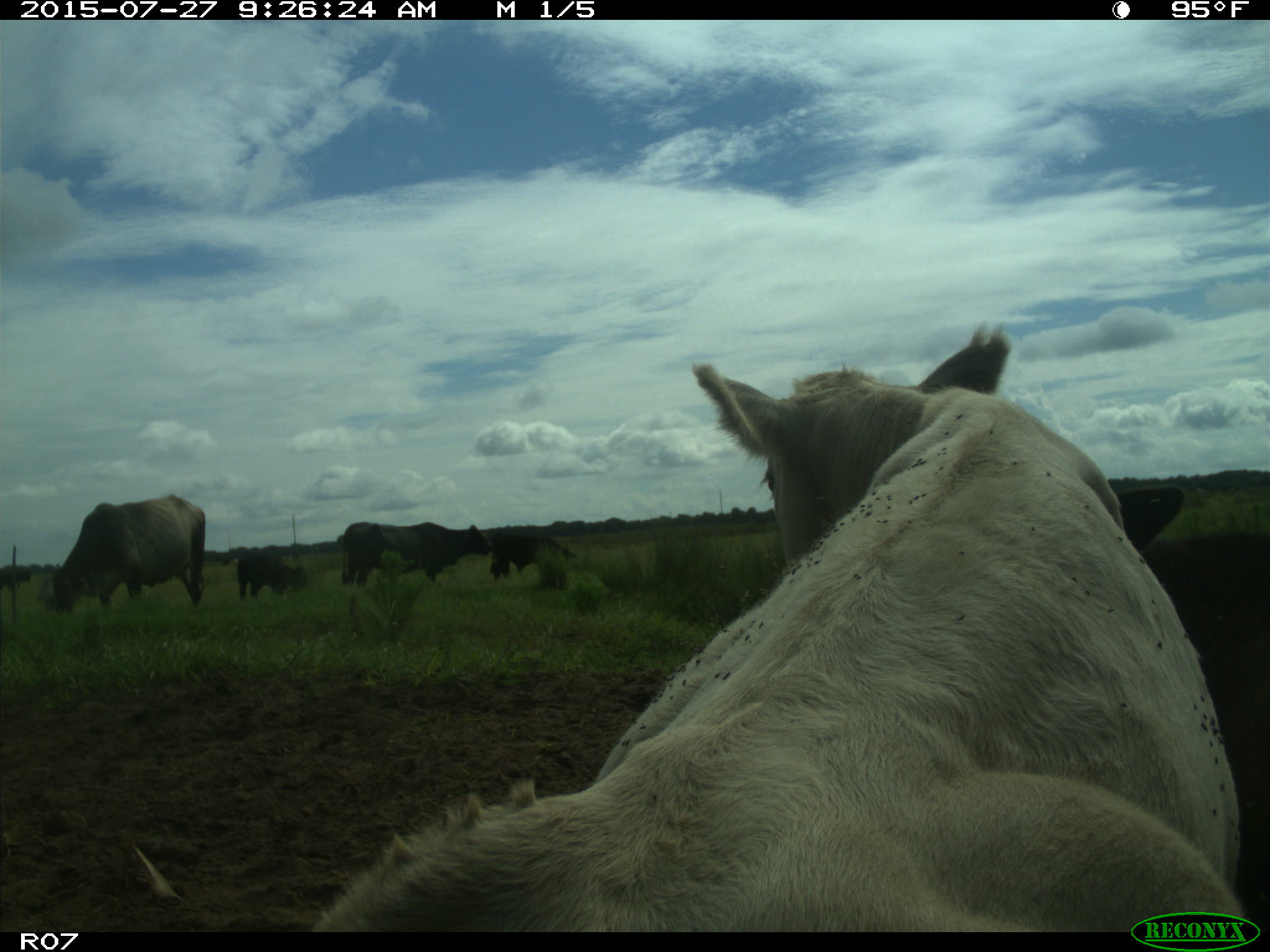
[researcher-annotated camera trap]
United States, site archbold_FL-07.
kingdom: Animalia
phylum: Chordata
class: Mammalia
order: Artiodactyla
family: Bovidae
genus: Bos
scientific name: Bos taurus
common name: domestic cow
Bos taurus (domestic cow).